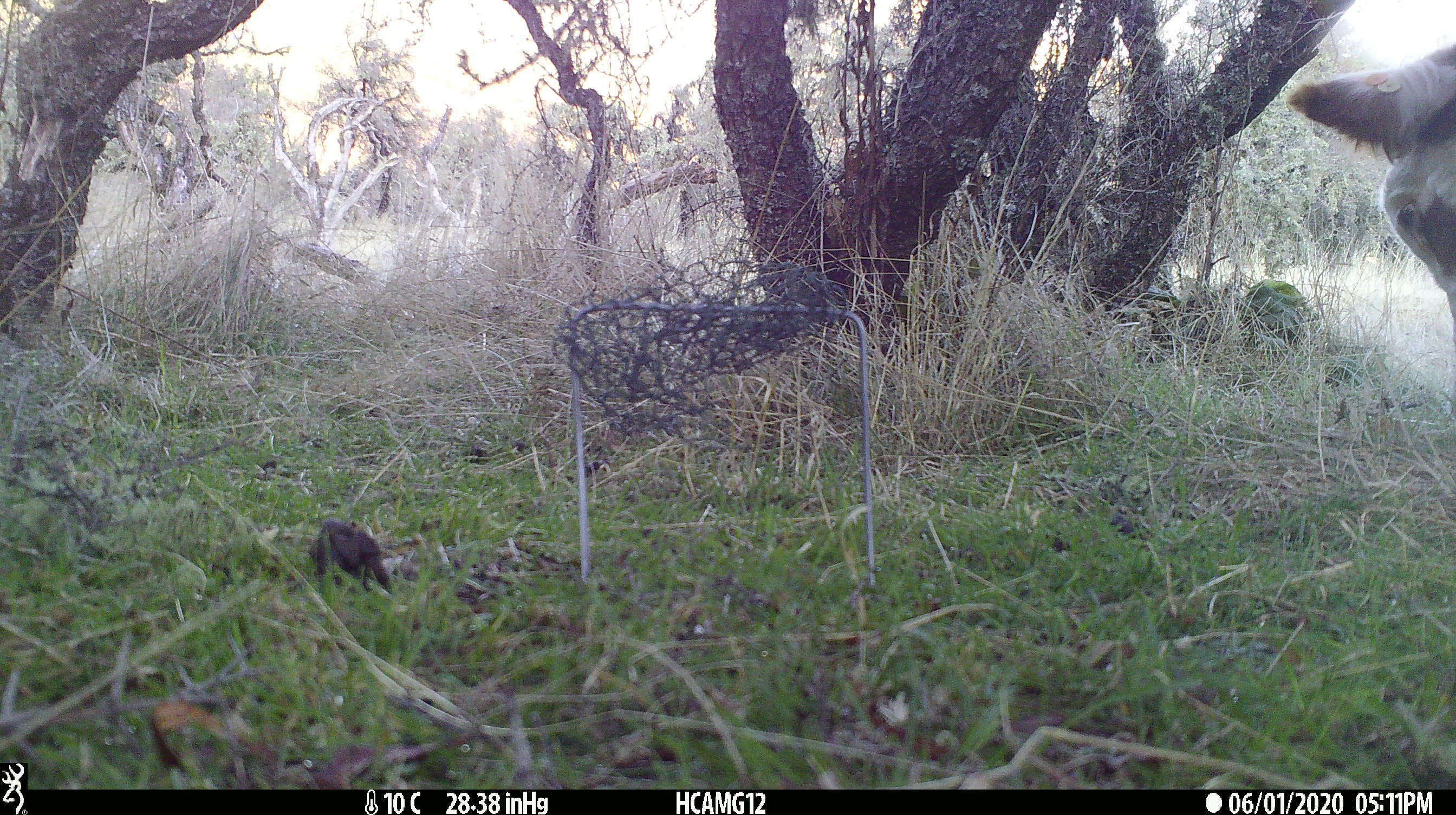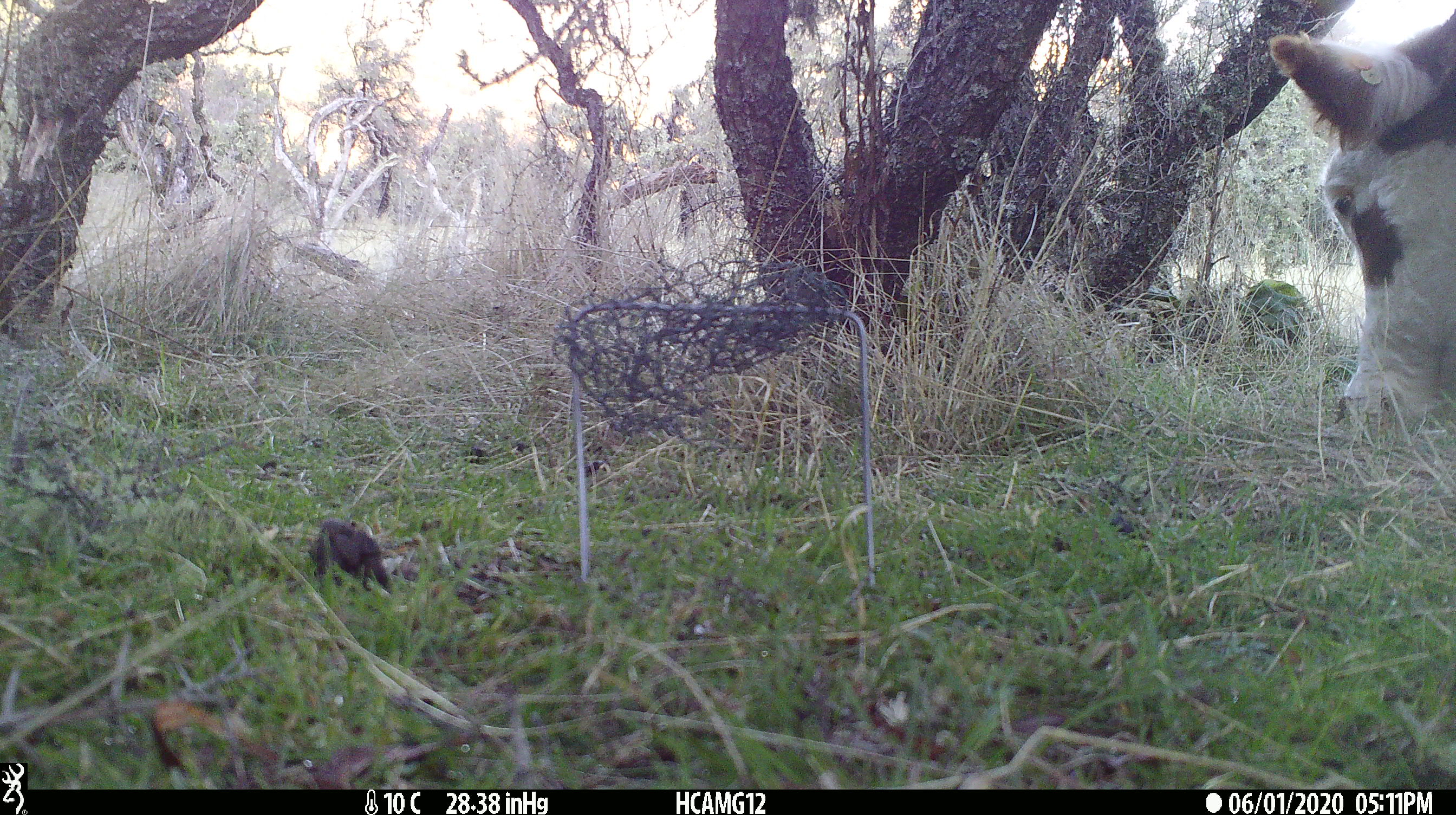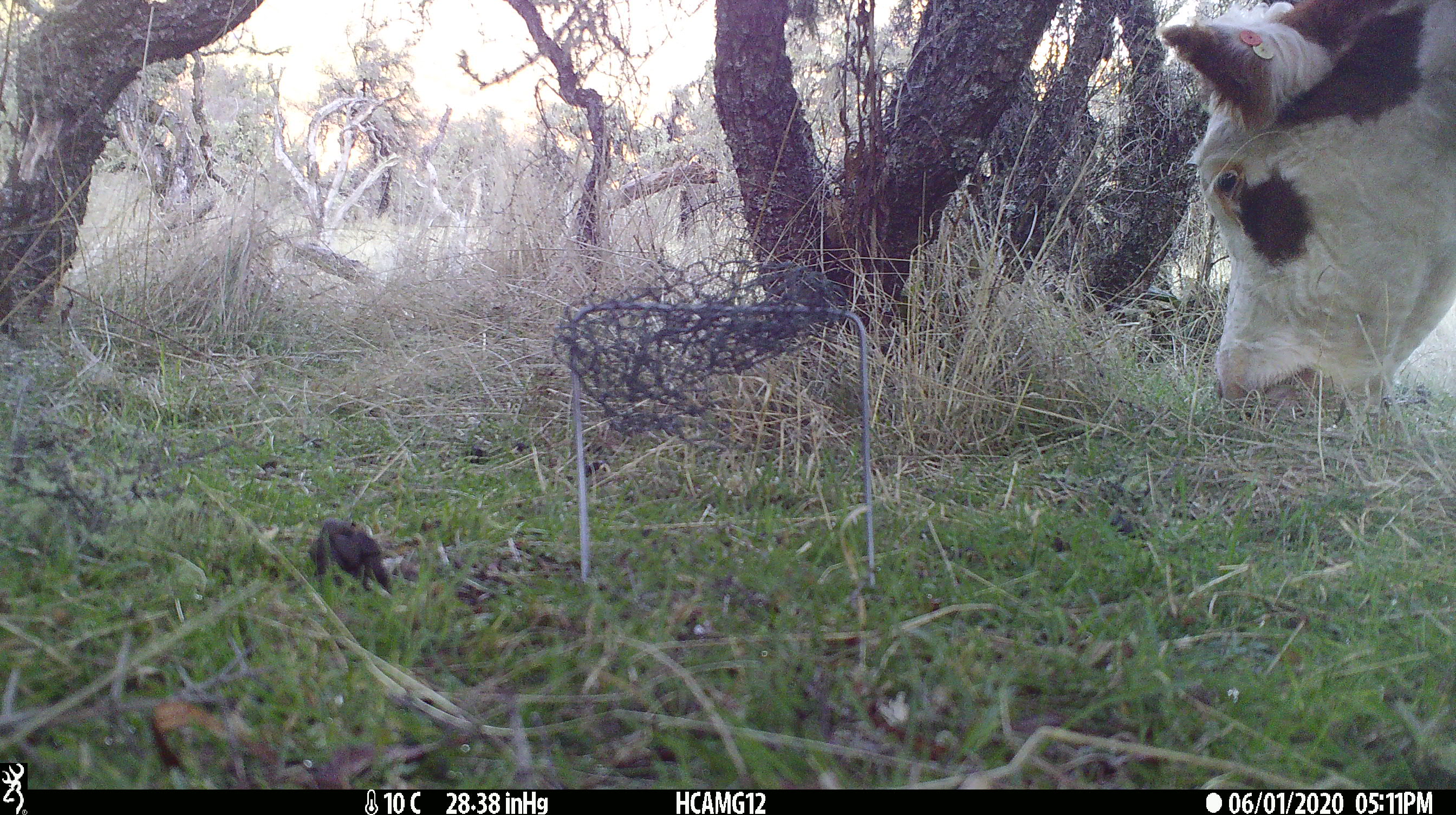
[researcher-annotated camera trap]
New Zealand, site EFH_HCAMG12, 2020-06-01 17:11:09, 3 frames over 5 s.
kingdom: Animalia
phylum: Chordata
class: Mammalia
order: Artiodactyla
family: Bovidae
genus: Bos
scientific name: Bos taurus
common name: domestic cow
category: cow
Cow (domestic cow) (Bos taurus).